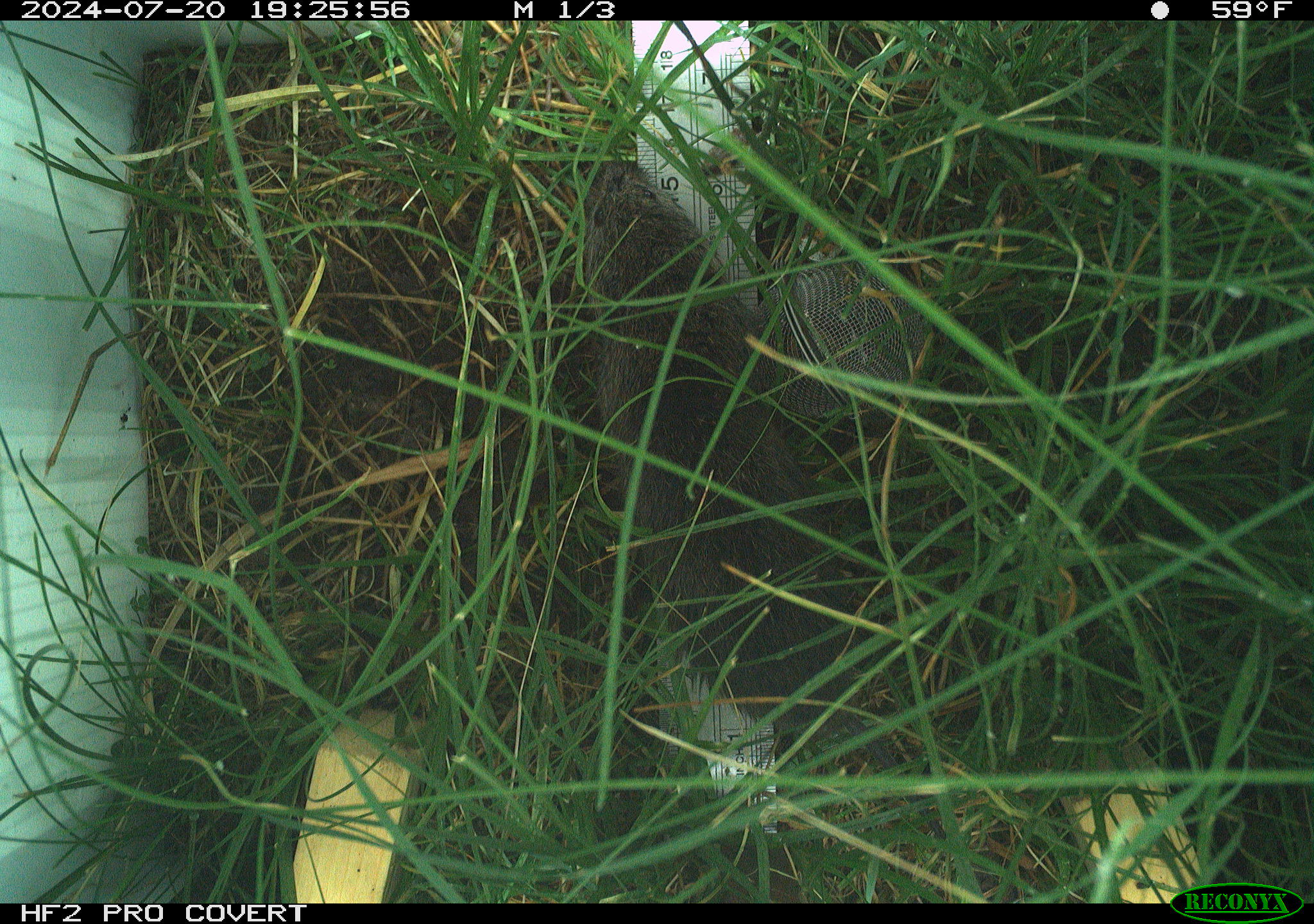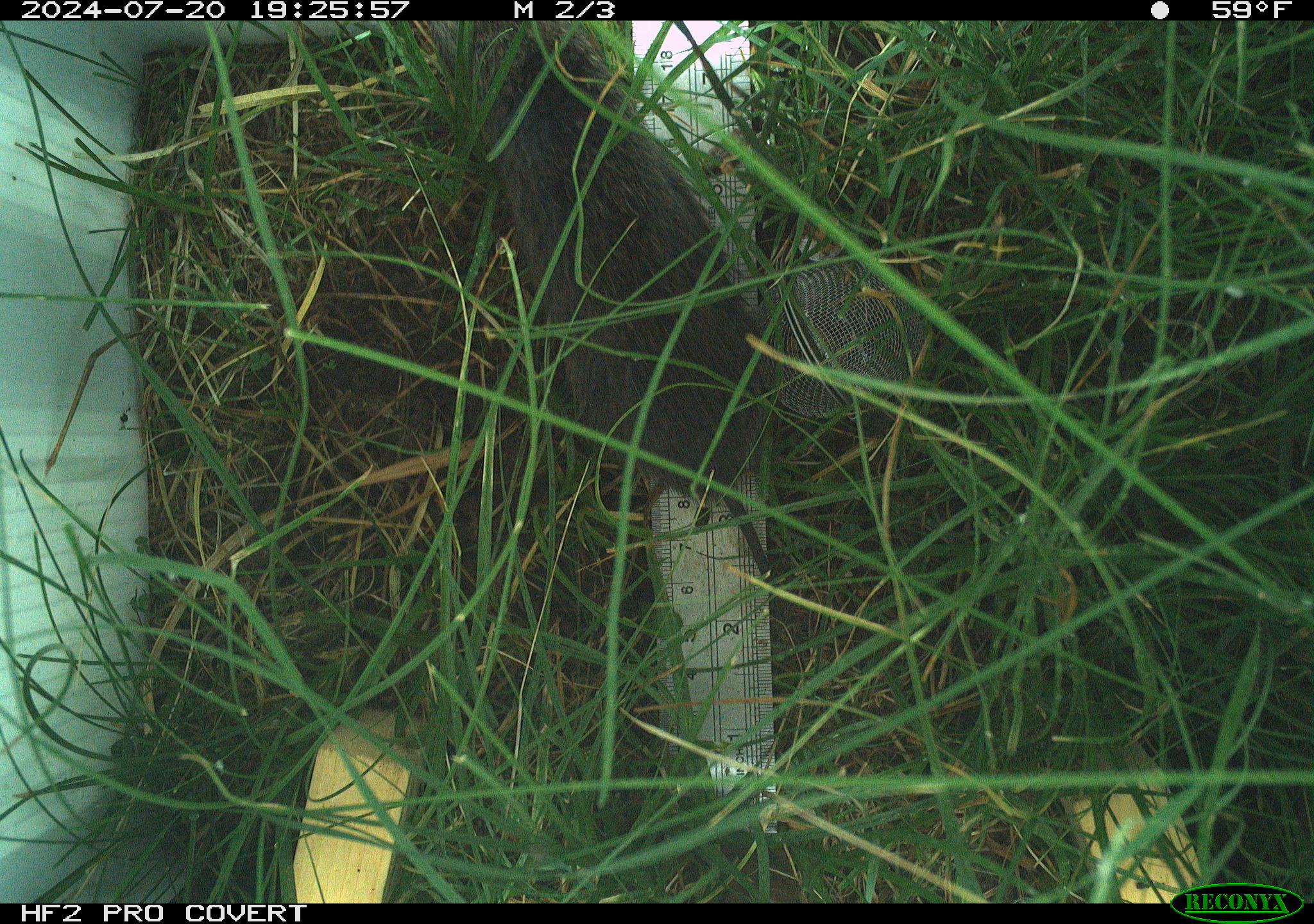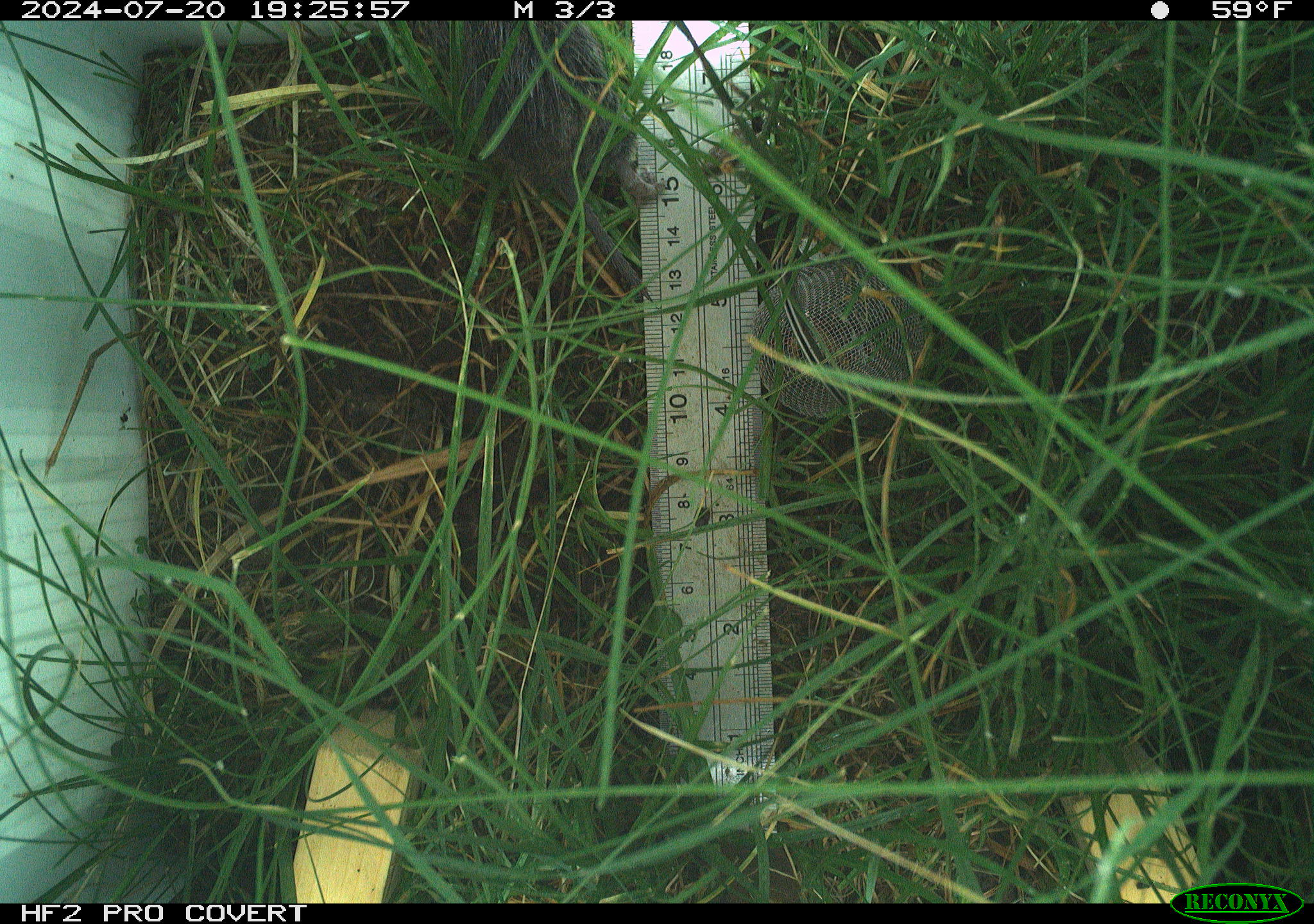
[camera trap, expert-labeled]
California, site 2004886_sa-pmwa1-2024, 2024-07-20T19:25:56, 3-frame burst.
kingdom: Animalia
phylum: Chordata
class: Mammalia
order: Rodentia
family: Cricetidae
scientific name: Arvicolinae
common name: voles, lemmings, and muskrats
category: arvicolinae subfamily